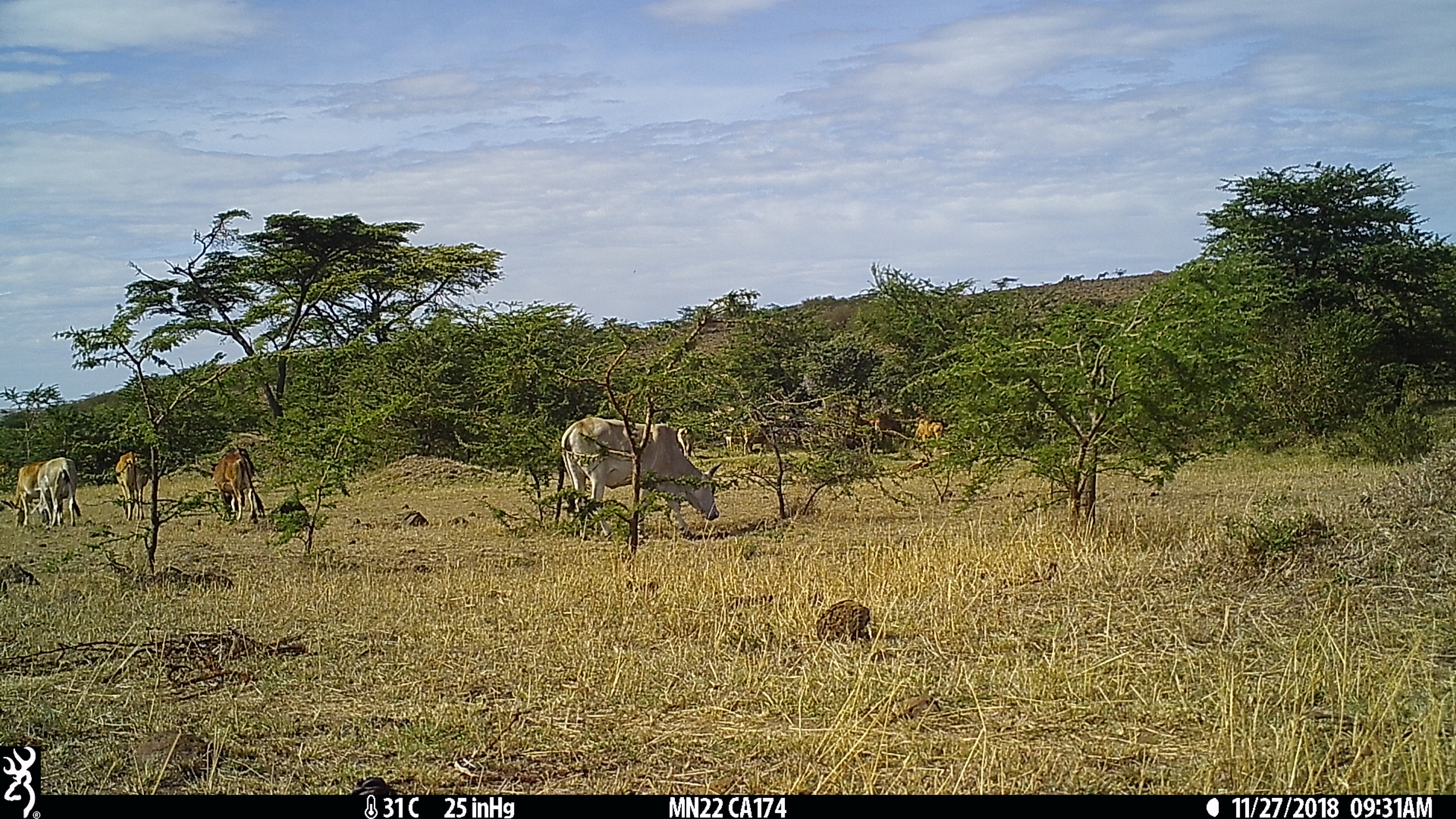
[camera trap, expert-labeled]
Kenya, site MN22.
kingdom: Animalia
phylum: Chordata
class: Mammalia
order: Artiodactyla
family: Bovidae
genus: Bos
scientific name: Bos taurus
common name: cattle